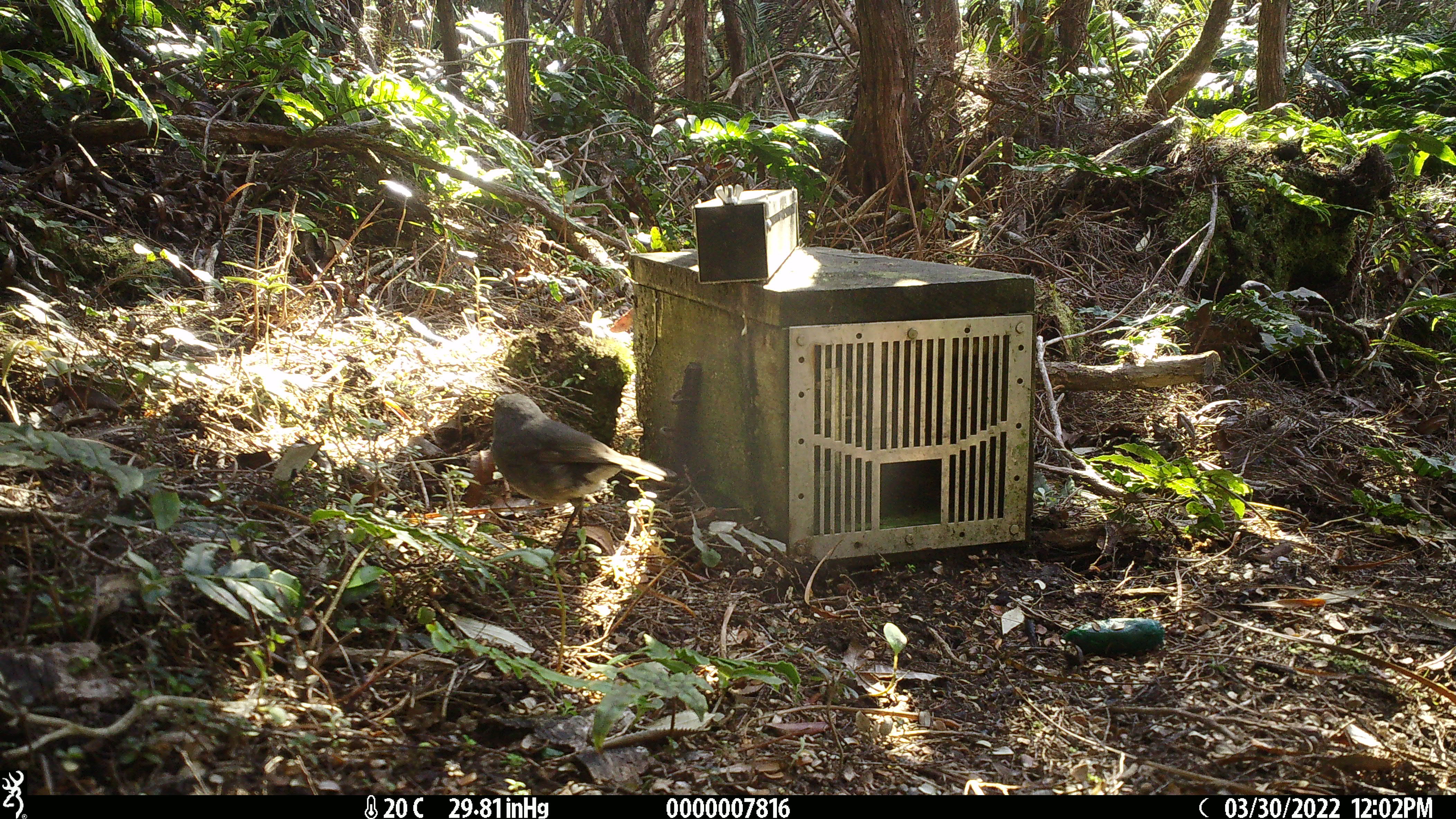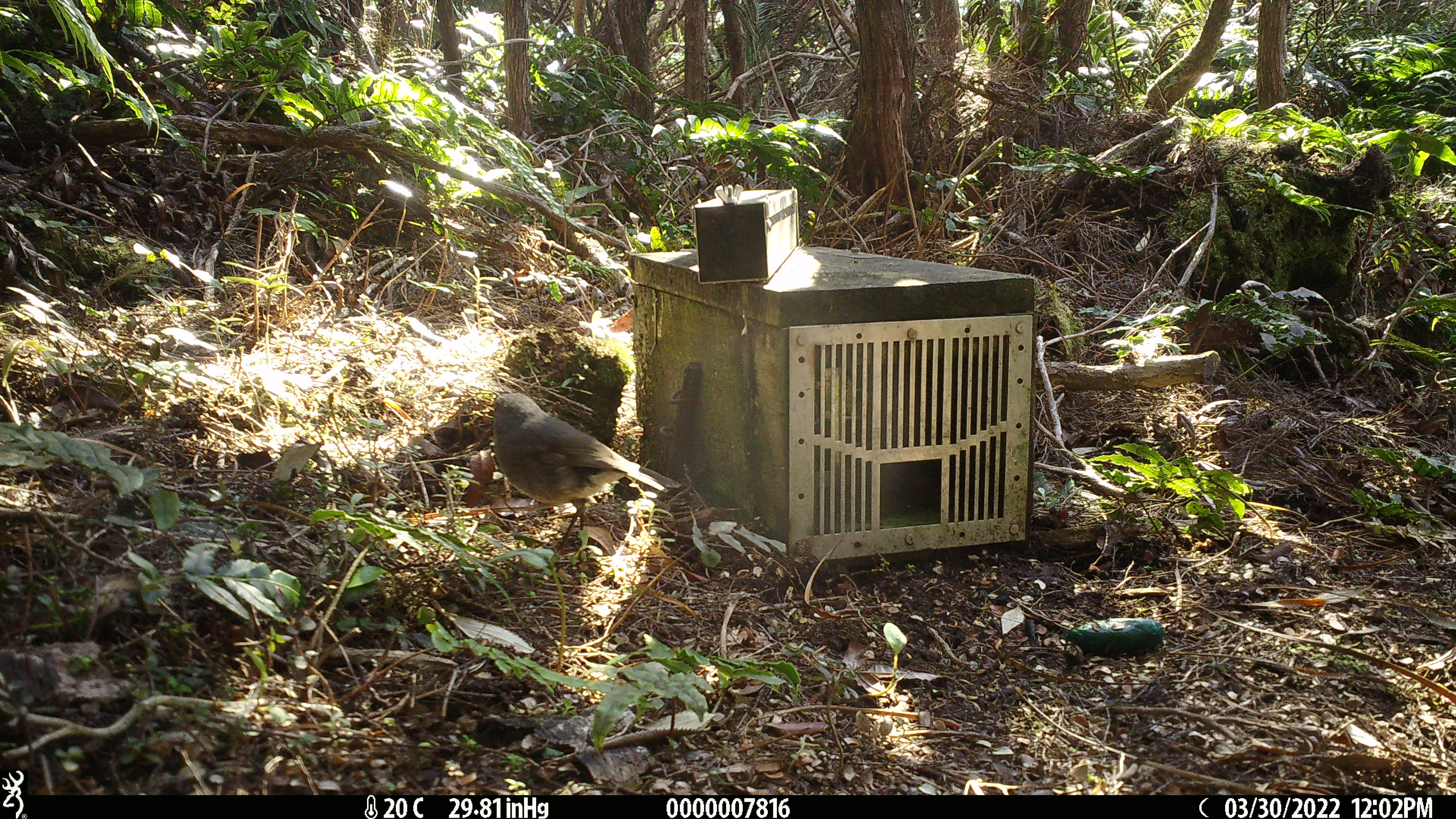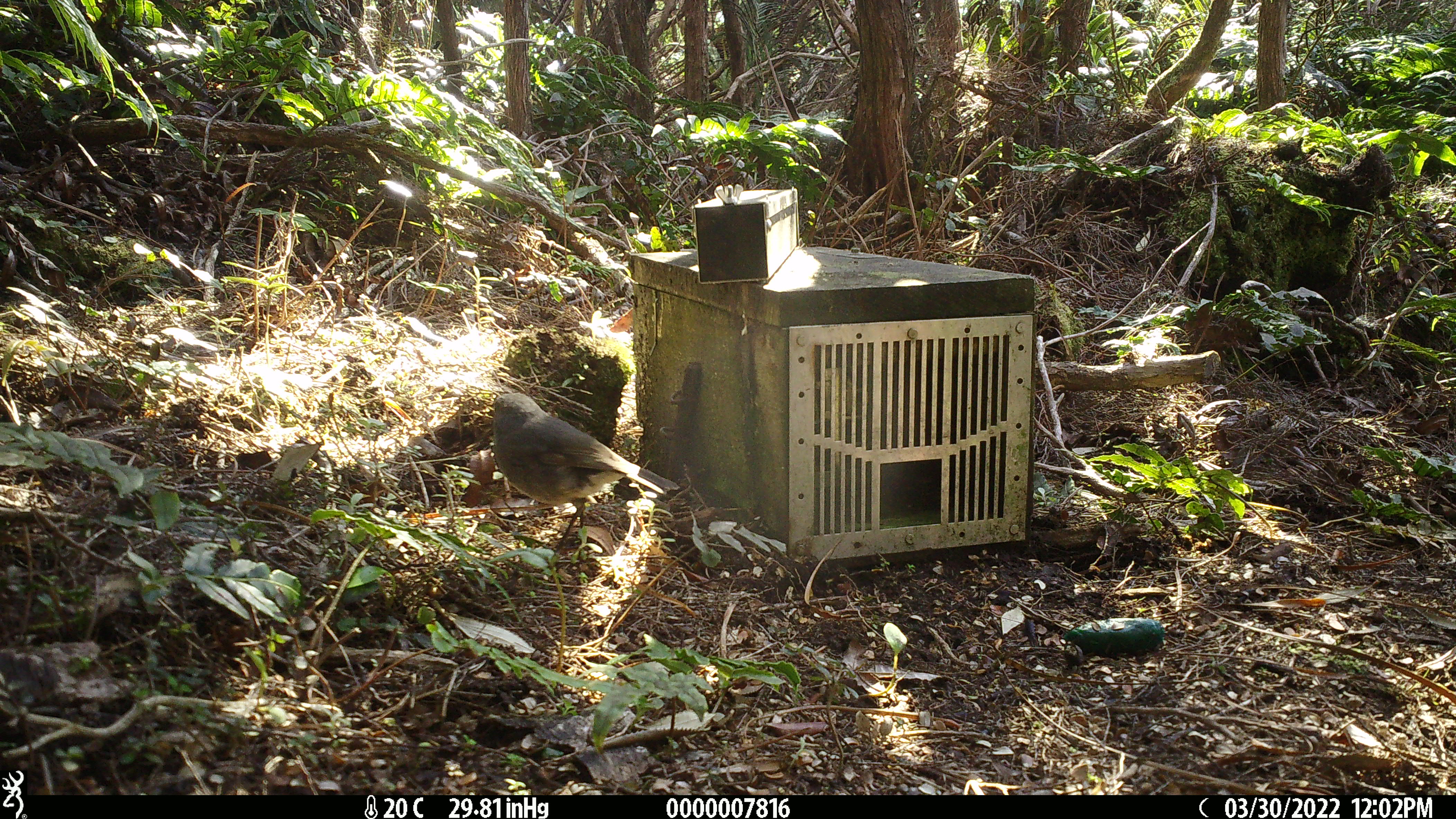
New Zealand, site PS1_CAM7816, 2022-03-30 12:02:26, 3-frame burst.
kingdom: Animalia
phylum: Chordata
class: Aves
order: Passeriformes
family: Petroicidae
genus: Petroica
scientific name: Petroica australis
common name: new zealand robin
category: robin